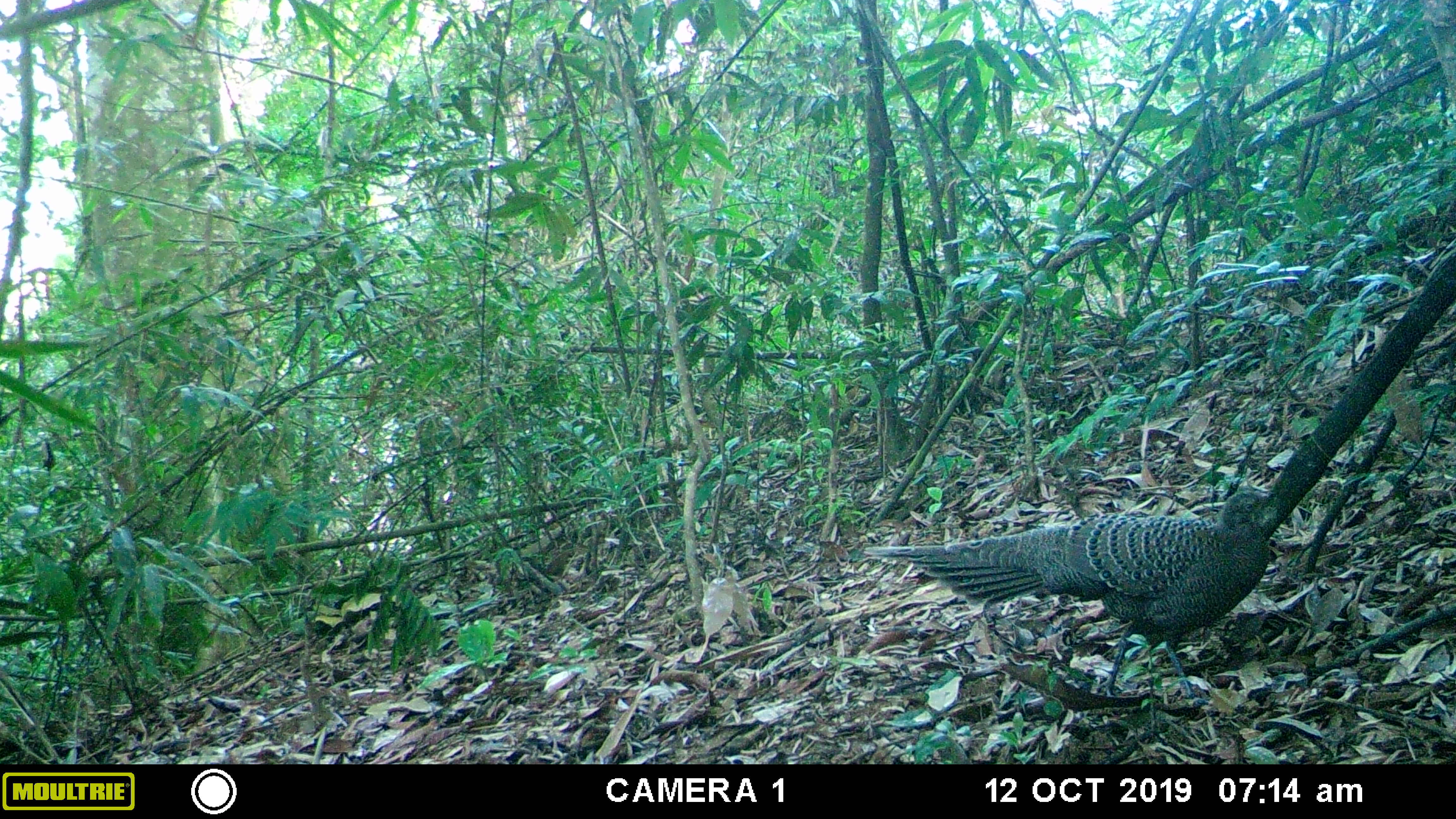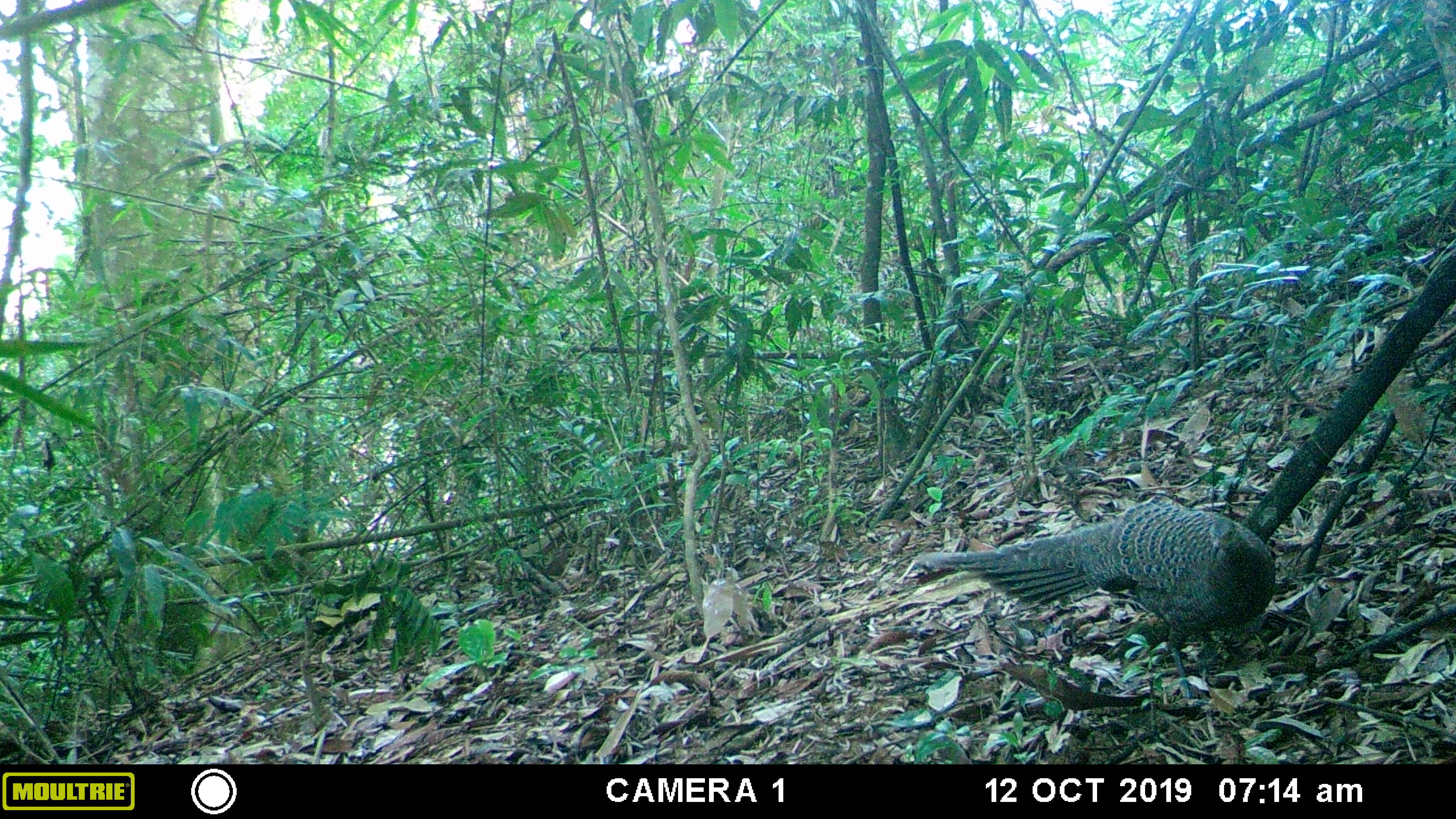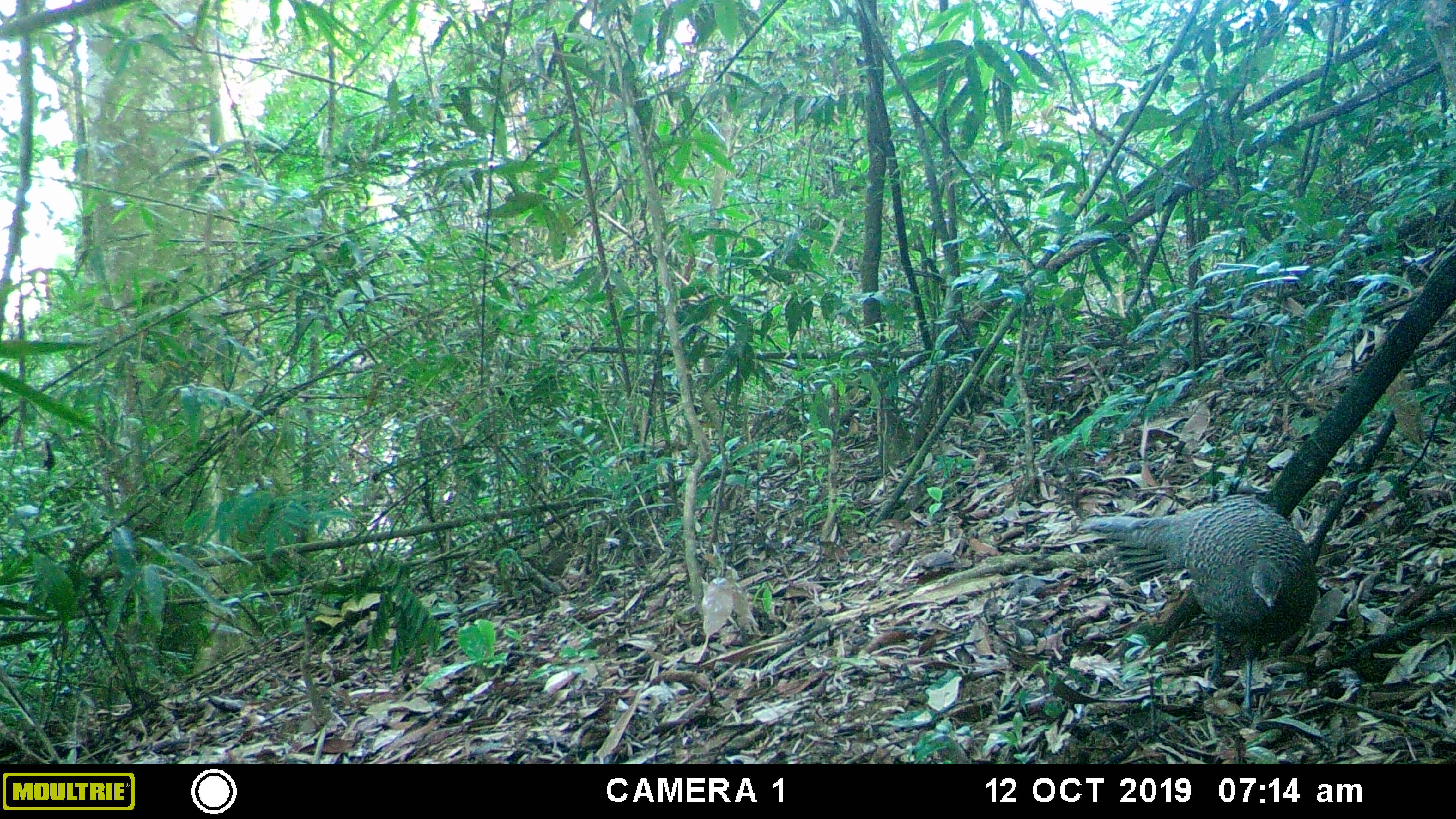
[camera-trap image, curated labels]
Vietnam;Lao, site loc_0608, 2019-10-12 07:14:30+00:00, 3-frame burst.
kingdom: Animalia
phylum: Chordata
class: Aves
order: Galliformes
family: Phasianidae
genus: Polyplectron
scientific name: Polyplectron bicalcaratum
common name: gray peacock-pheasant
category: grey peacock pheasant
Grey peacock pheasant (gray peacock-pheasant) (Polyplectron bicalcaratum). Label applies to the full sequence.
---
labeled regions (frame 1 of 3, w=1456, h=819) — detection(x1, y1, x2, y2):
grey peacock pheasant: detection(863, 488, 1291, 699)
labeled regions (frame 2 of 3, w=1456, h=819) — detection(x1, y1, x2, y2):
grey peacock pheasant: detection(914, 499, 1277, 699)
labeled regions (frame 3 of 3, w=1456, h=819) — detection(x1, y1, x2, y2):
grey peacock pheasant: detection(1082, 493, 1317, 710)